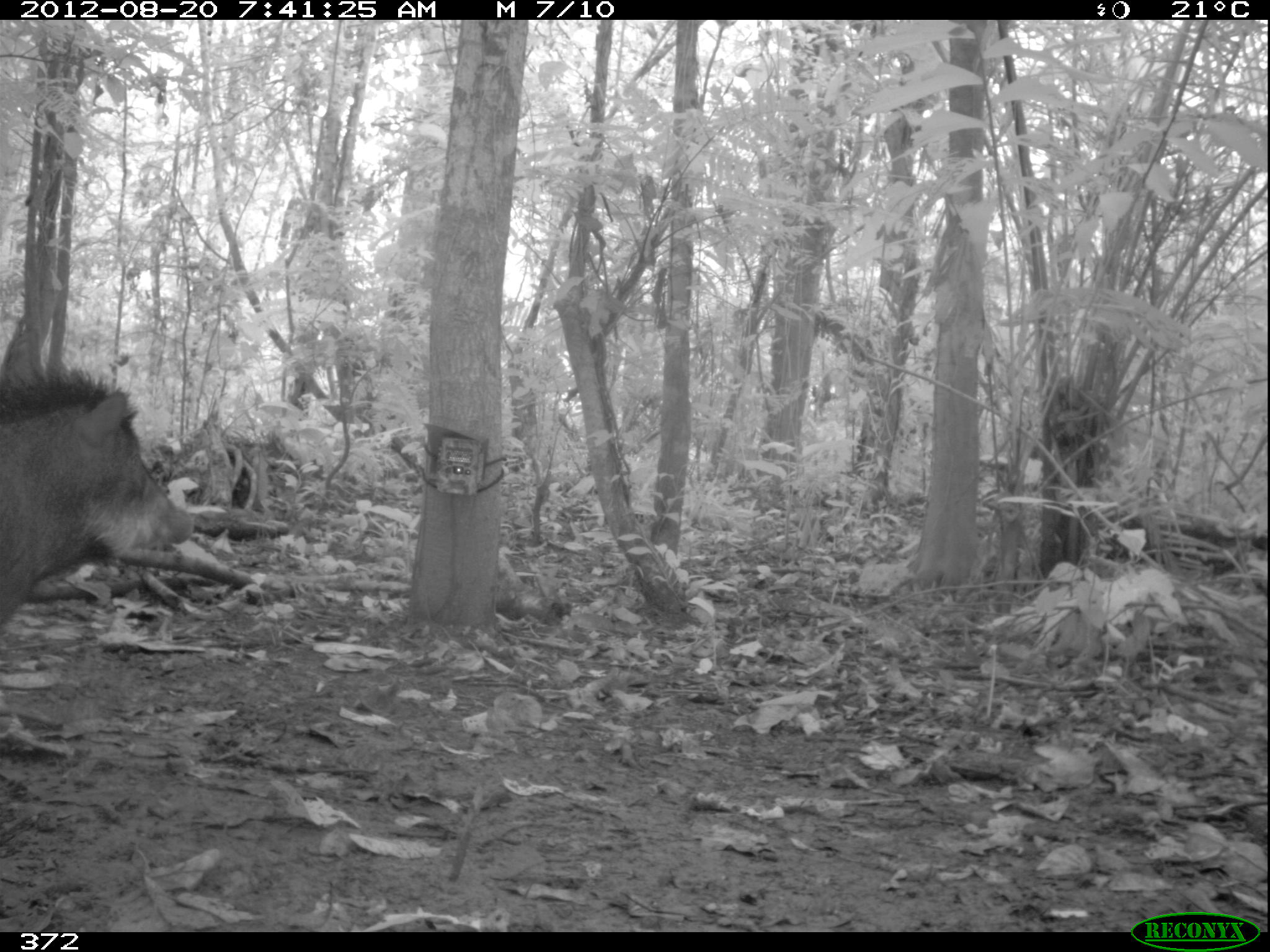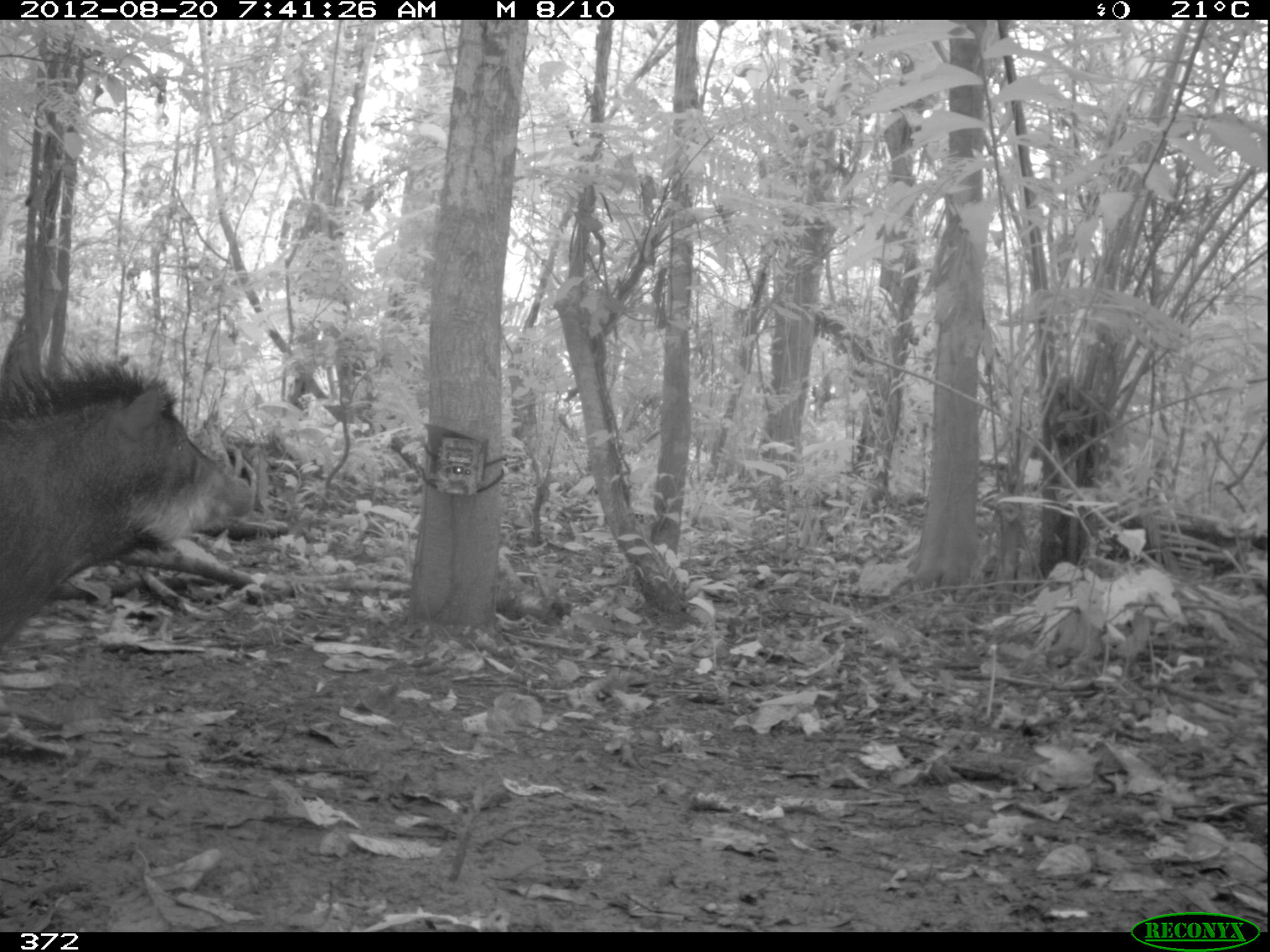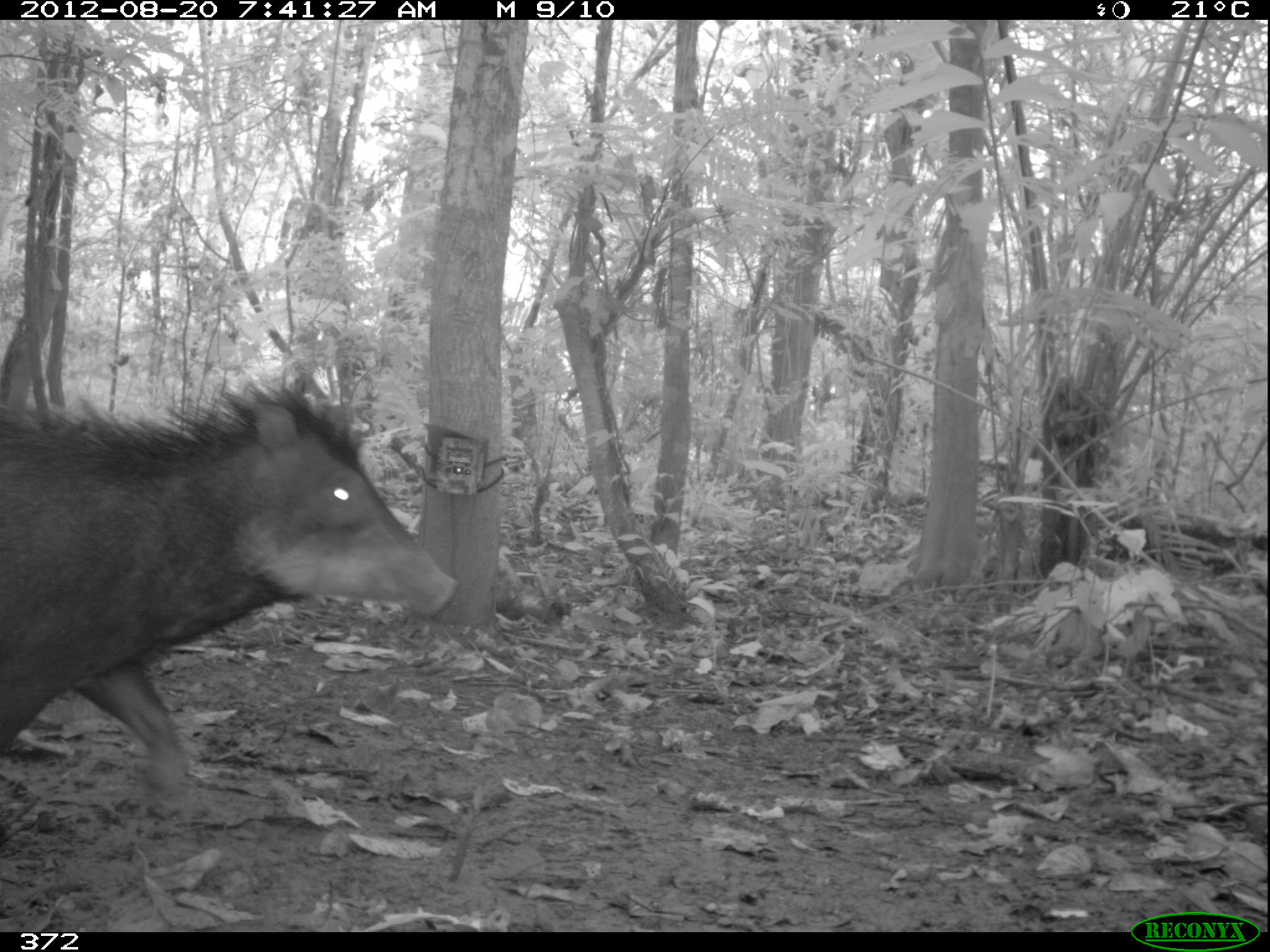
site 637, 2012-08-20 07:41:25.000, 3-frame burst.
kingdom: Animalia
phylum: Chordata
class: Mammalia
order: Artiodactyla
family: Tayassuidae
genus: Tayassu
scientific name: Tayassu pecari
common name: white-lipped peccary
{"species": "Tayassu pecari (white-lipped peccary)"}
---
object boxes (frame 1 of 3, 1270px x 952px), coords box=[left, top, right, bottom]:
tayassu pecari: box=[1, 358, 197, 626]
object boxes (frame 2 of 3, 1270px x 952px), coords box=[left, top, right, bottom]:
tayassu pecari: box=[0, 360, 254, 648]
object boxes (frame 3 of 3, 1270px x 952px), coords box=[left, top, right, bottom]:
tayassu pecari: box=[0, 373, 456, 798]